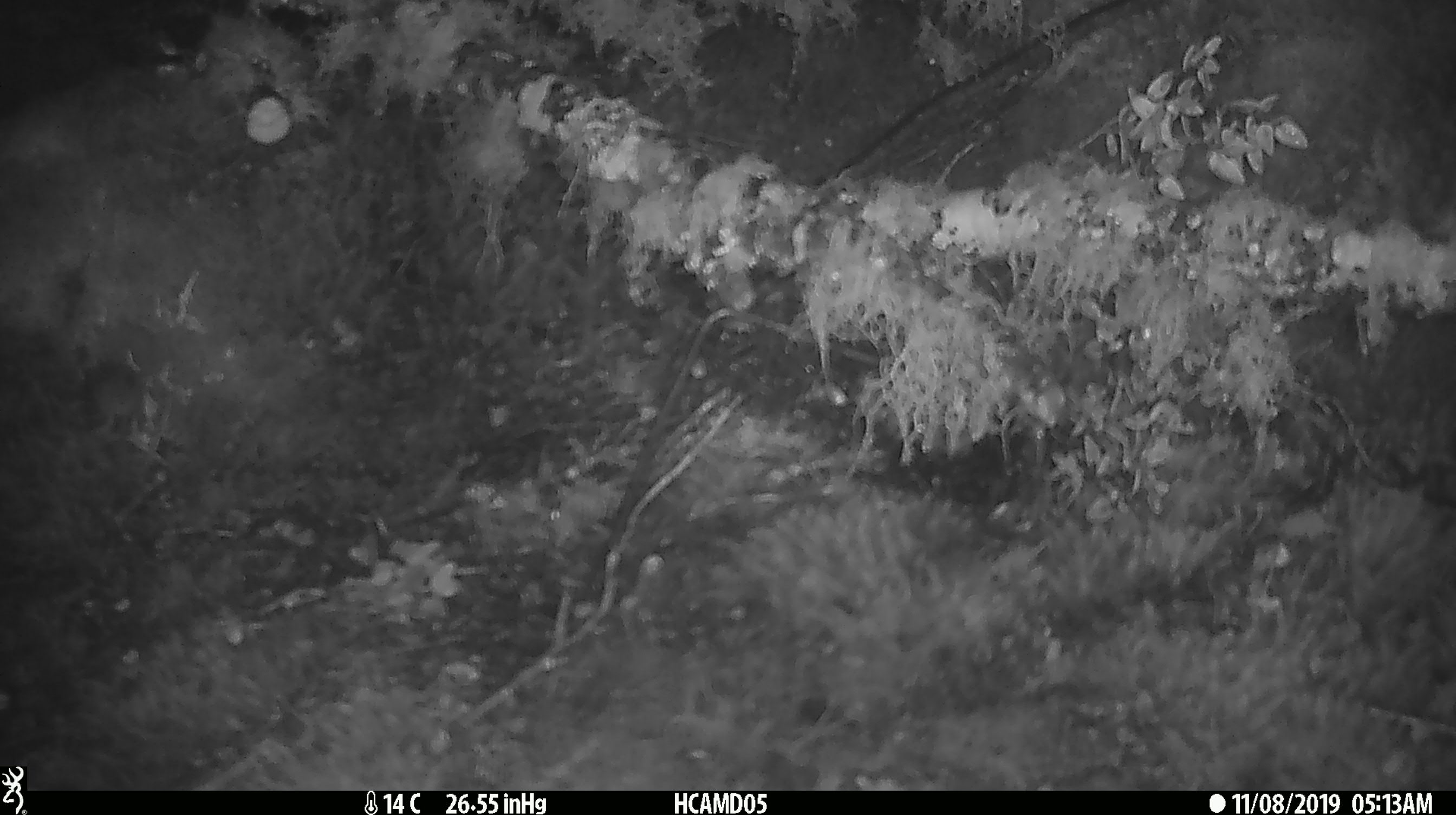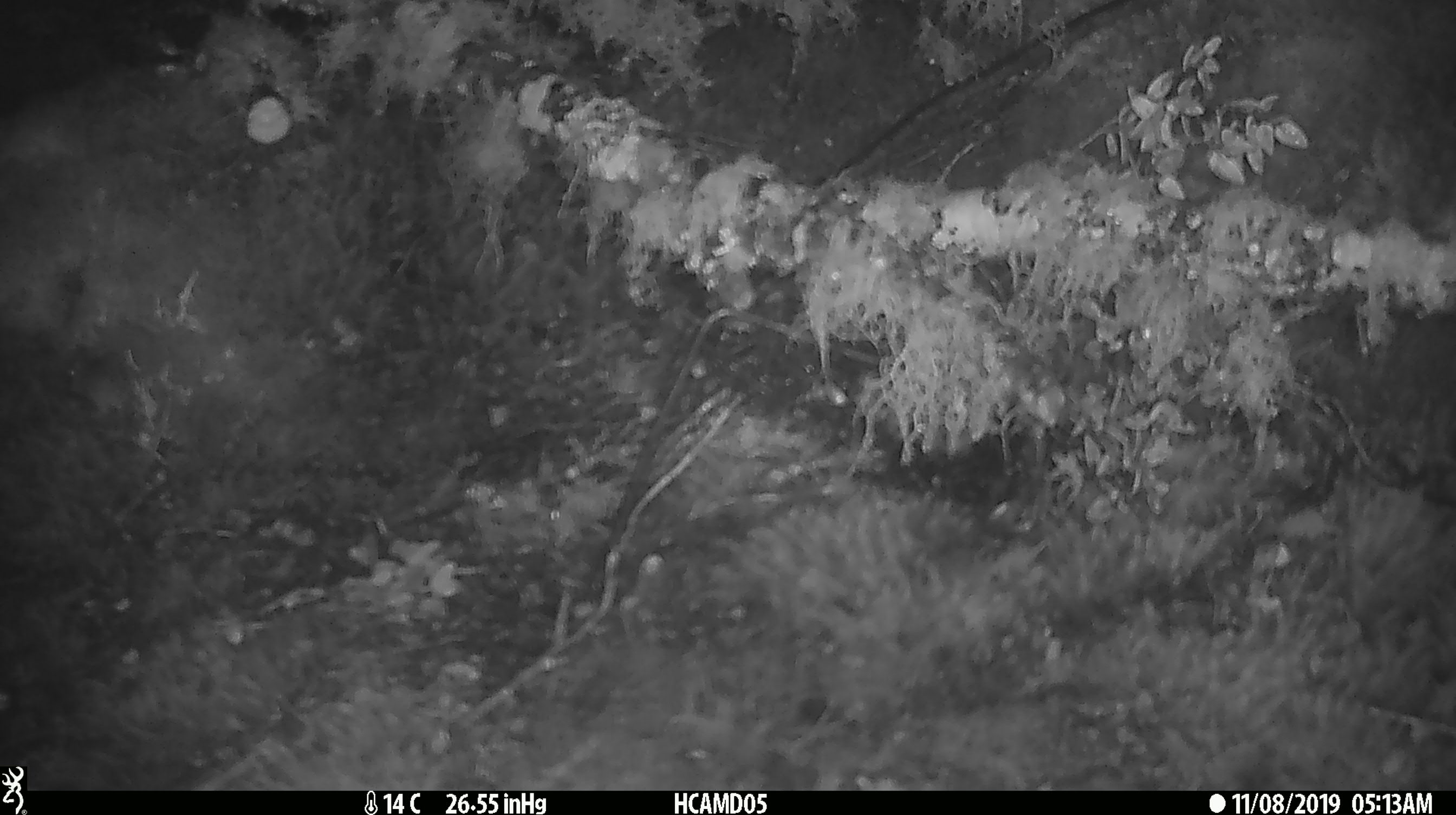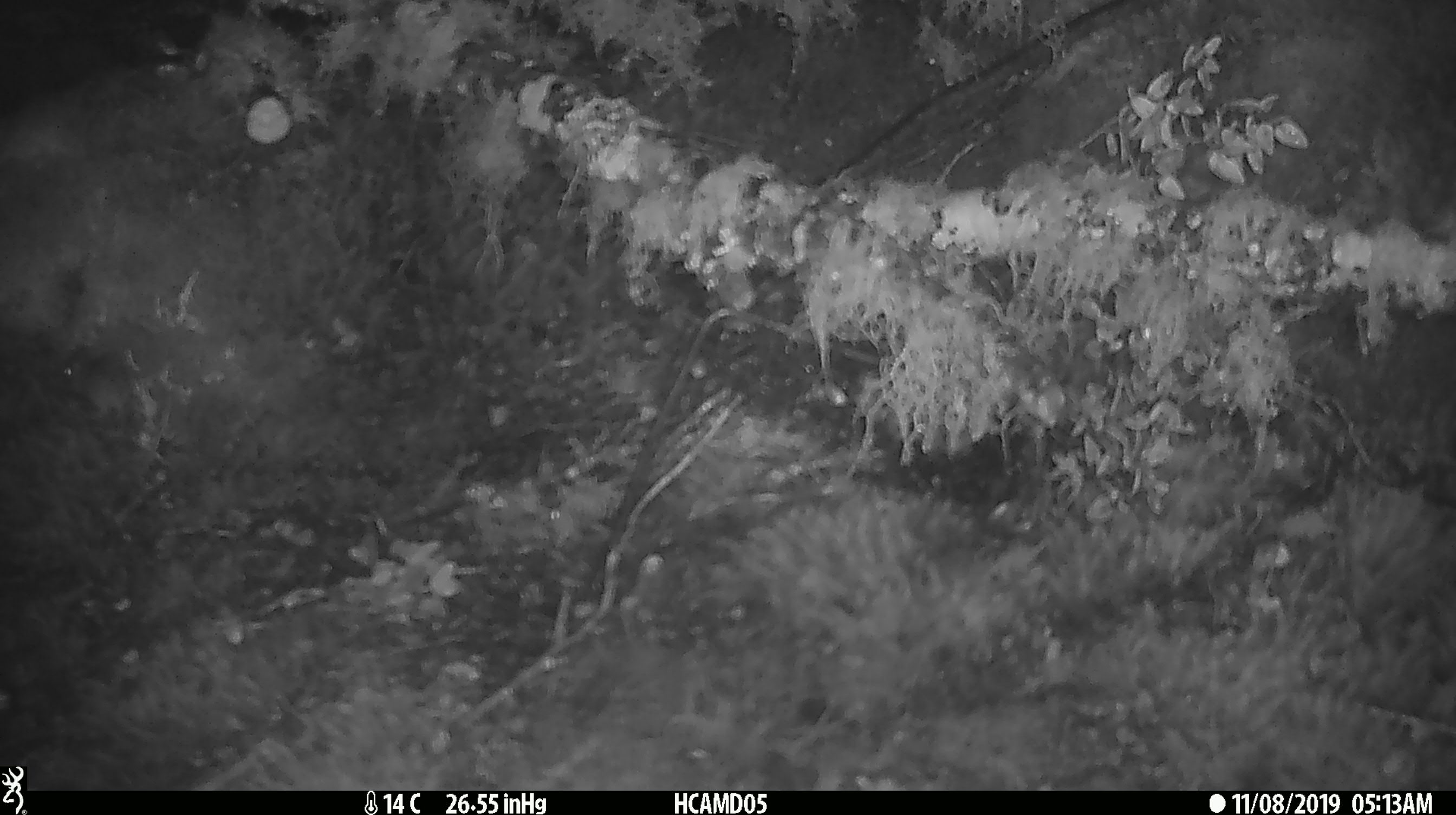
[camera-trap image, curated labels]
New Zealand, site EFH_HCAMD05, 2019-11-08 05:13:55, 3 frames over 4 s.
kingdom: Animalia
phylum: Chordata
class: Mammalia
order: Rodentia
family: Muridae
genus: Mus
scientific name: Mus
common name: mouse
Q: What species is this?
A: Mouse (Mus).